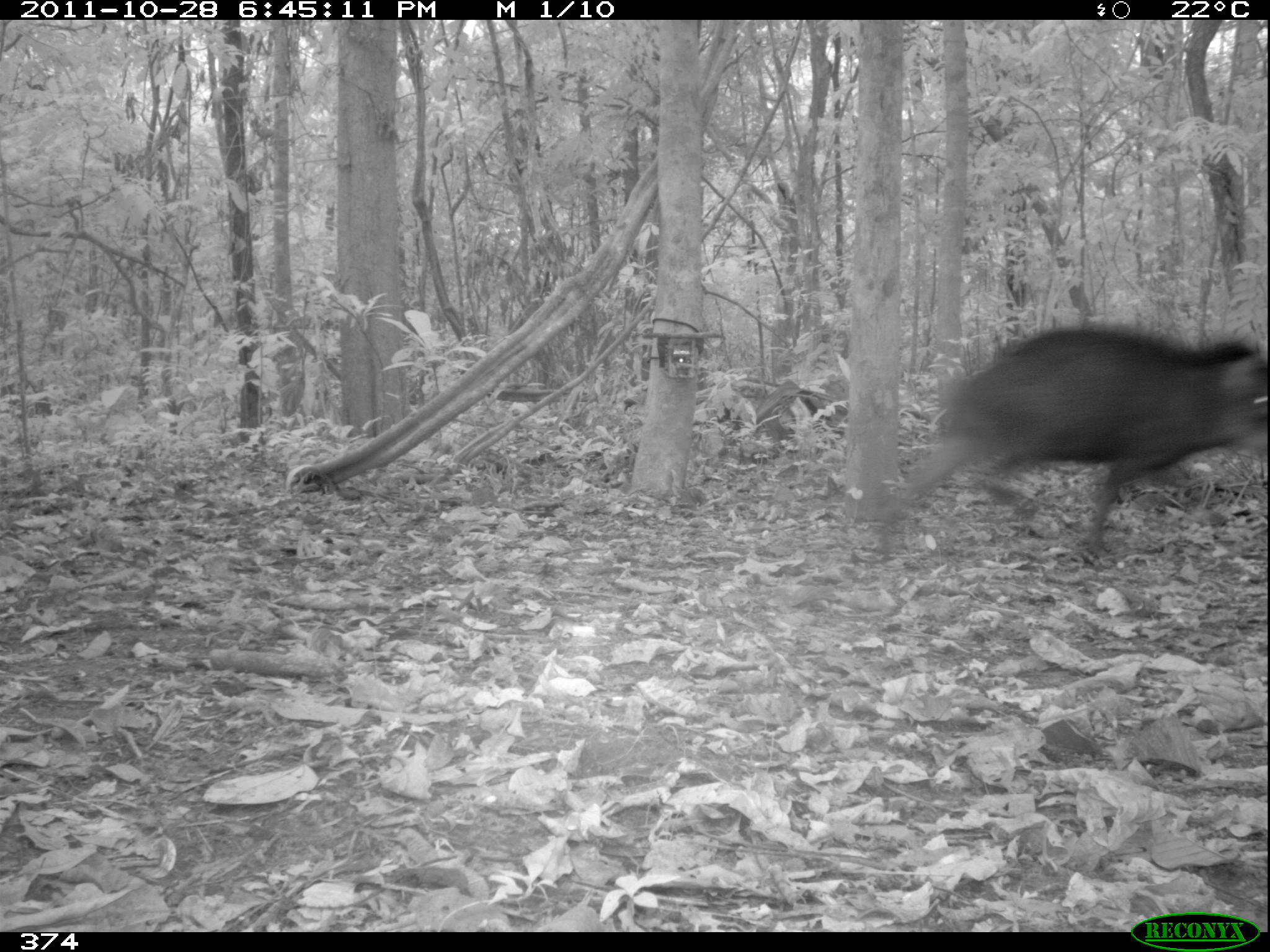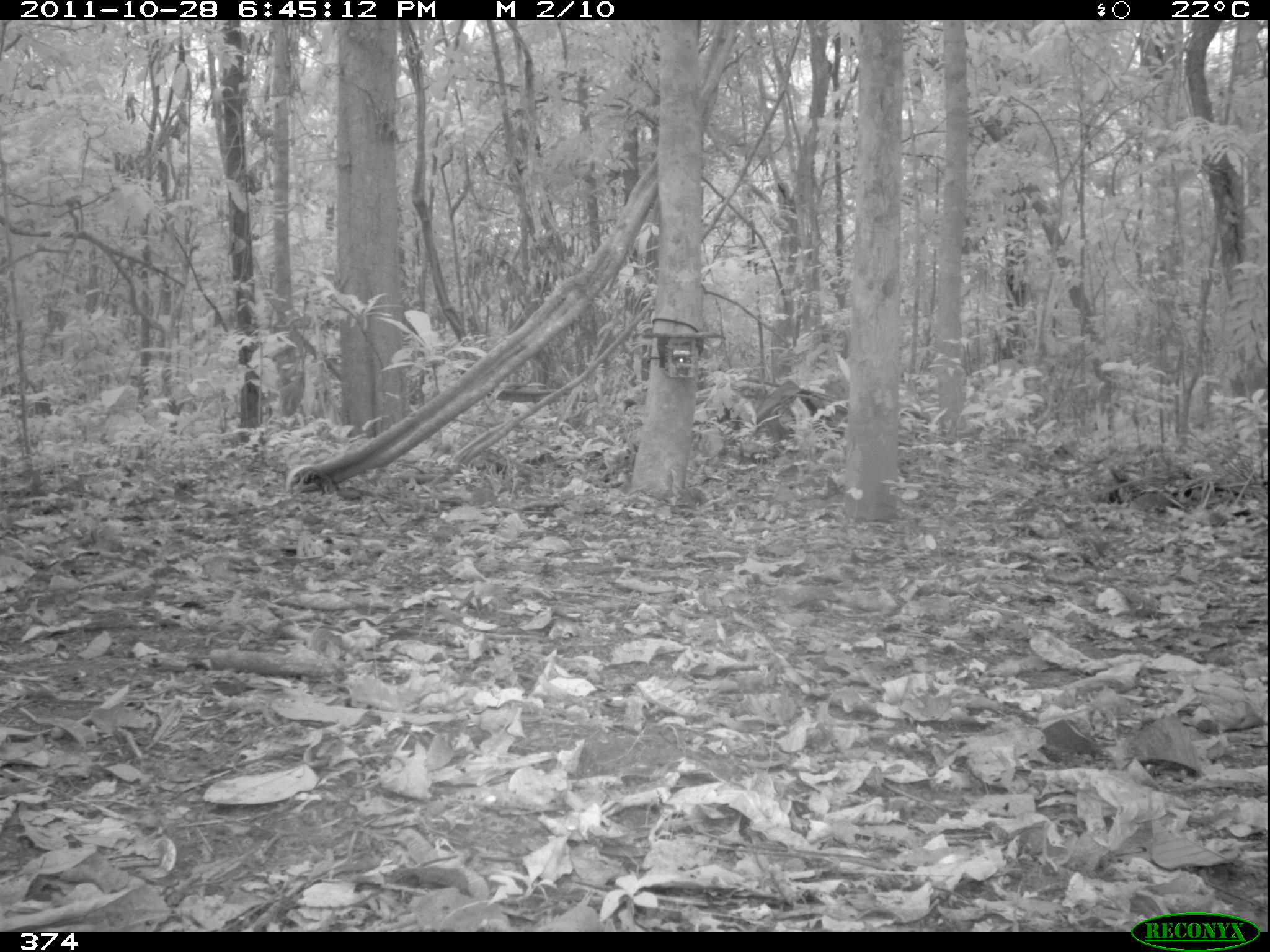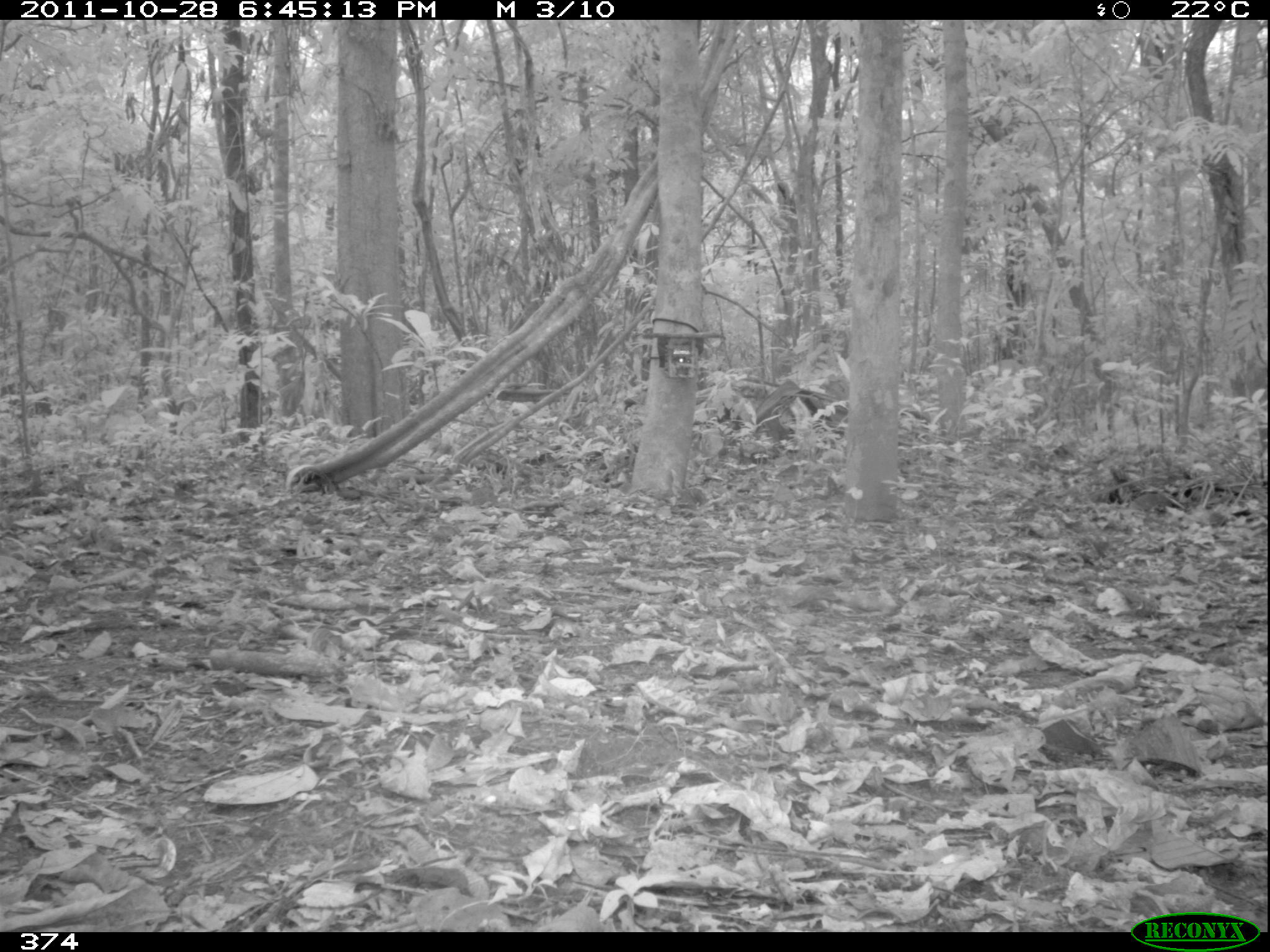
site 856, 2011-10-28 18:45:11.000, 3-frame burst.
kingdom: Animalia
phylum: Chordata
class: Mammalia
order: Artiodactyla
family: Tayassuidae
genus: Tayassu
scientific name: Tayassu pecari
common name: white-lipped peccary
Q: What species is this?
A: Tayassu pecari (white-lipped peccary).